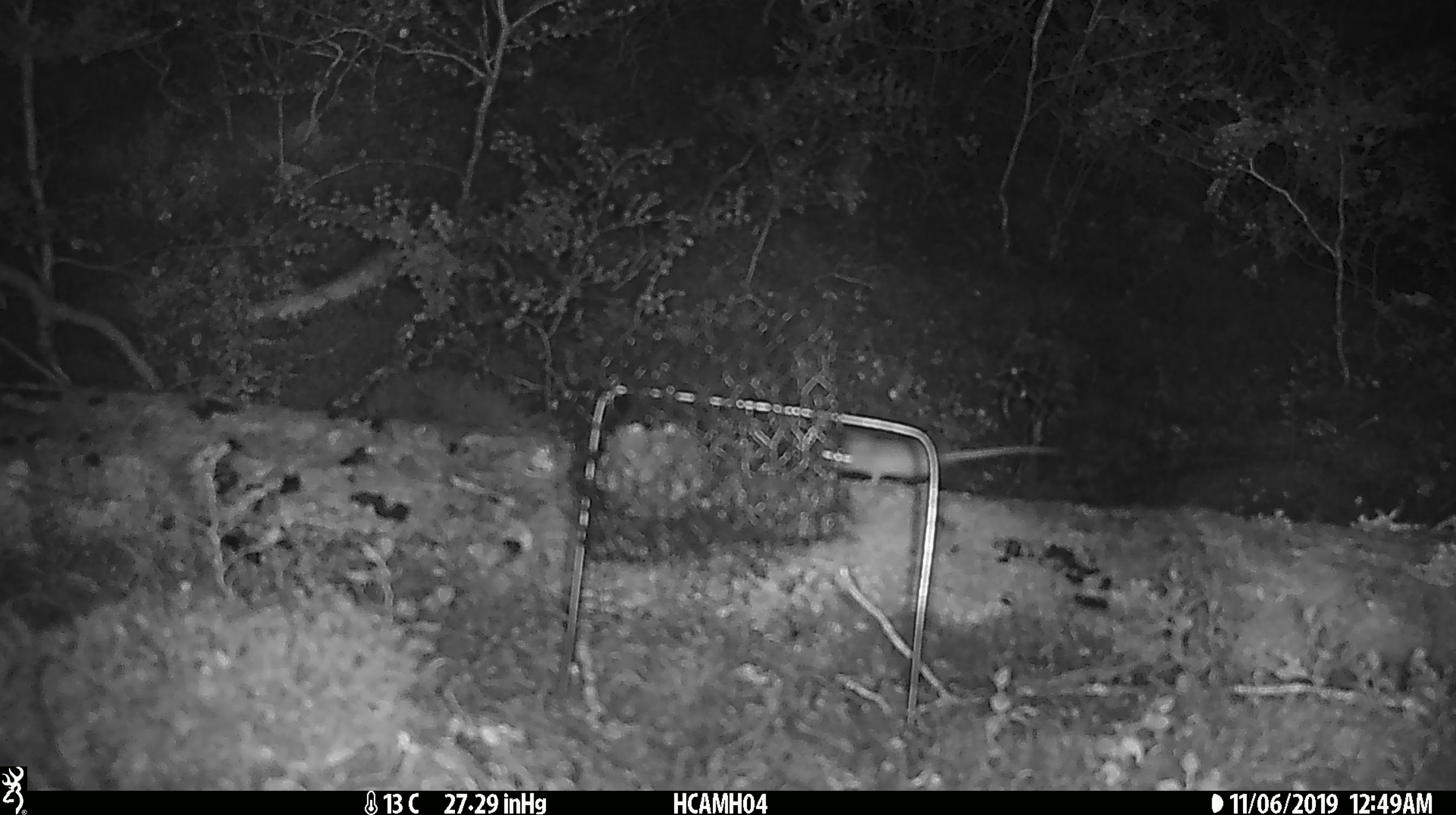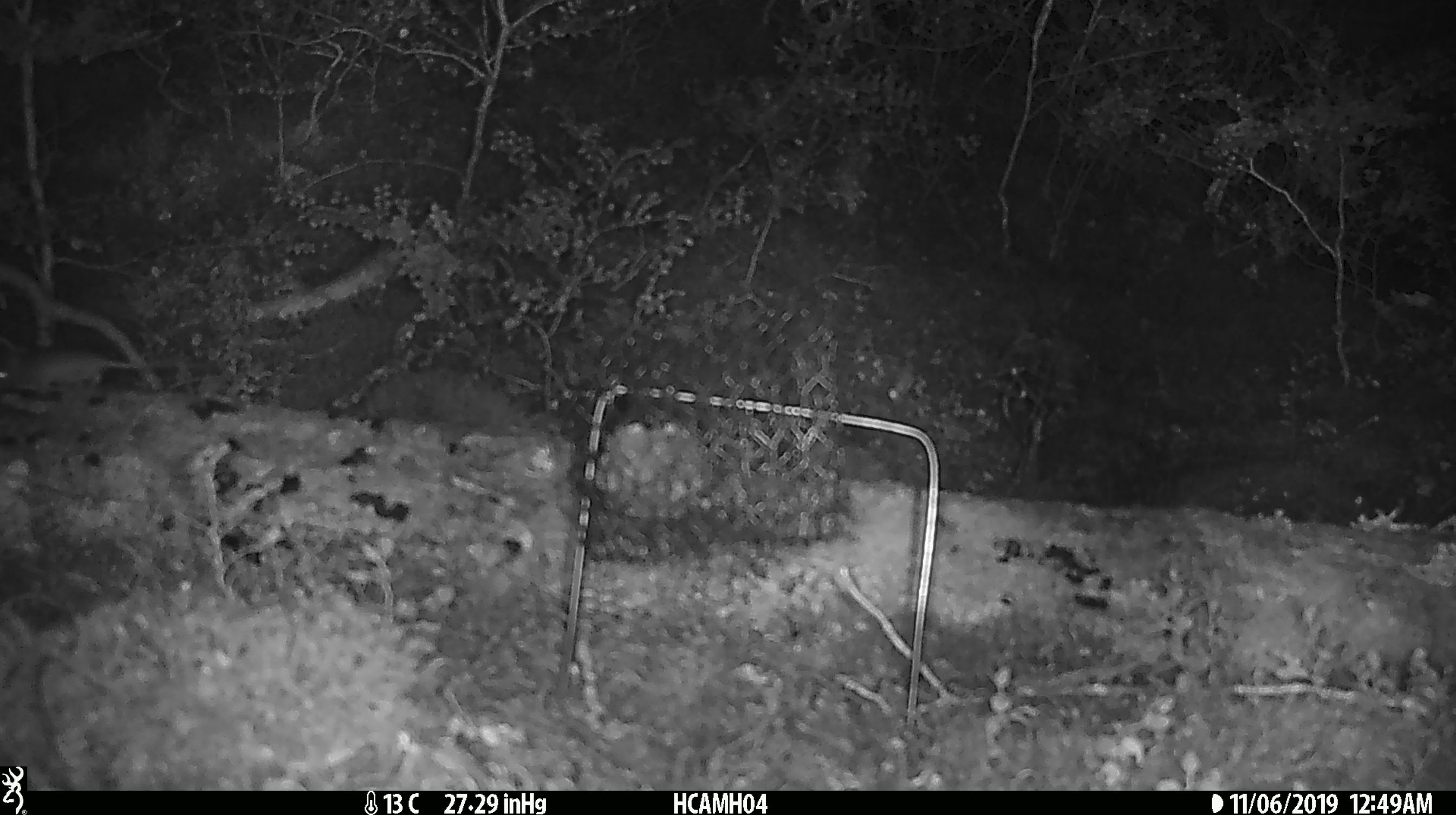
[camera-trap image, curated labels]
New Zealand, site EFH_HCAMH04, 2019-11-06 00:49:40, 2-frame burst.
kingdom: Animalia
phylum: Chordata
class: Mammalia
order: Rodentia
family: Muridae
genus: Mus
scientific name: Mus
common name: mouse